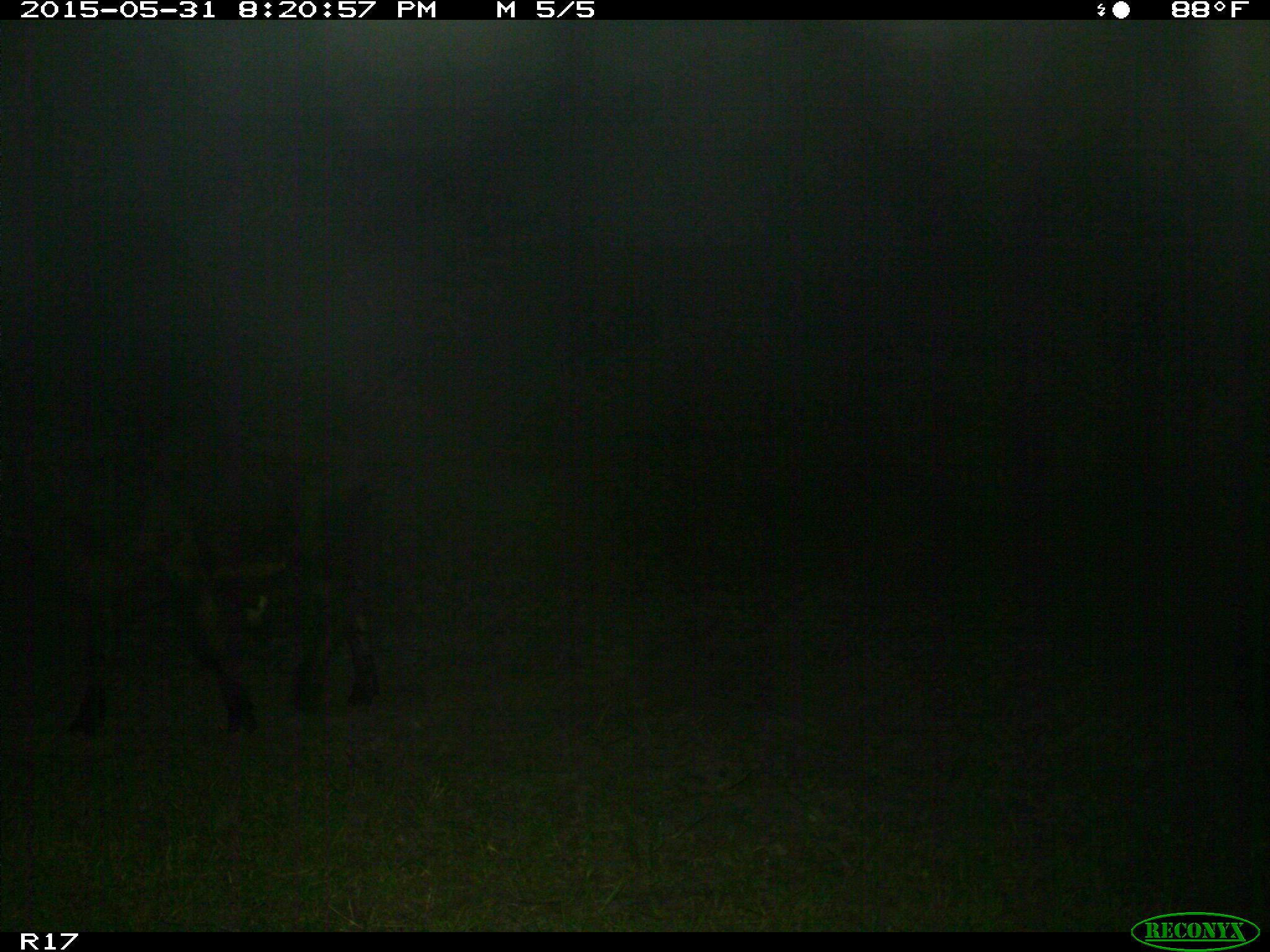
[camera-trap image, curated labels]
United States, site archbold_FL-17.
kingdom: Animalia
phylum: Chordata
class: Mammalia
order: Artiodactyla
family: Bovidae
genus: Bos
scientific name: Bos taurus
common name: domestic cow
Bos taurus (domestic cow).